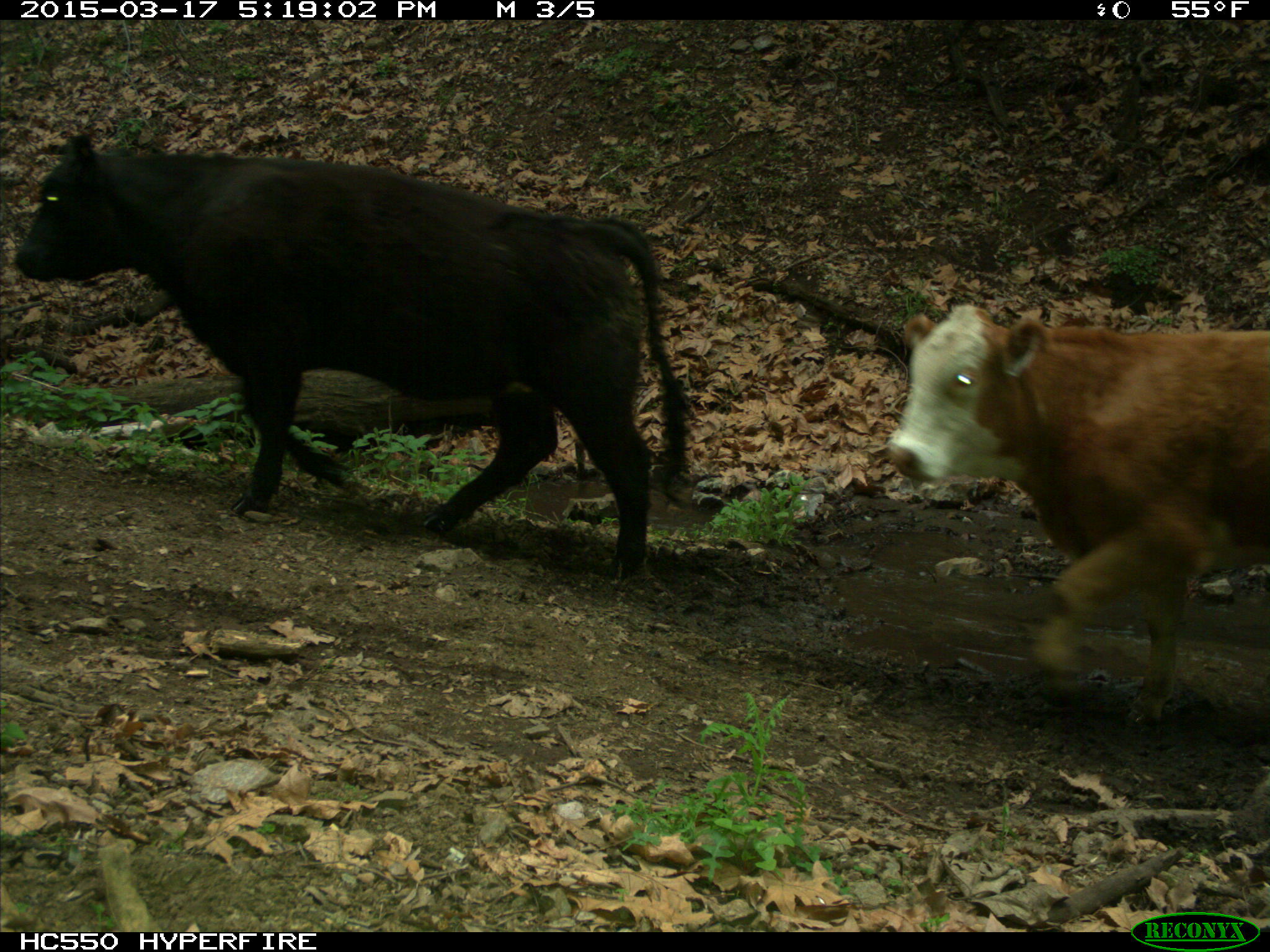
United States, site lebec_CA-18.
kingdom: Animalia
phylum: Chordata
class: Mammalia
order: Artiodactyla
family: Bovidae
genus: Bos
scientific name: Bos taurus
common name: domestic cow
Bos taurus (domestic cow).